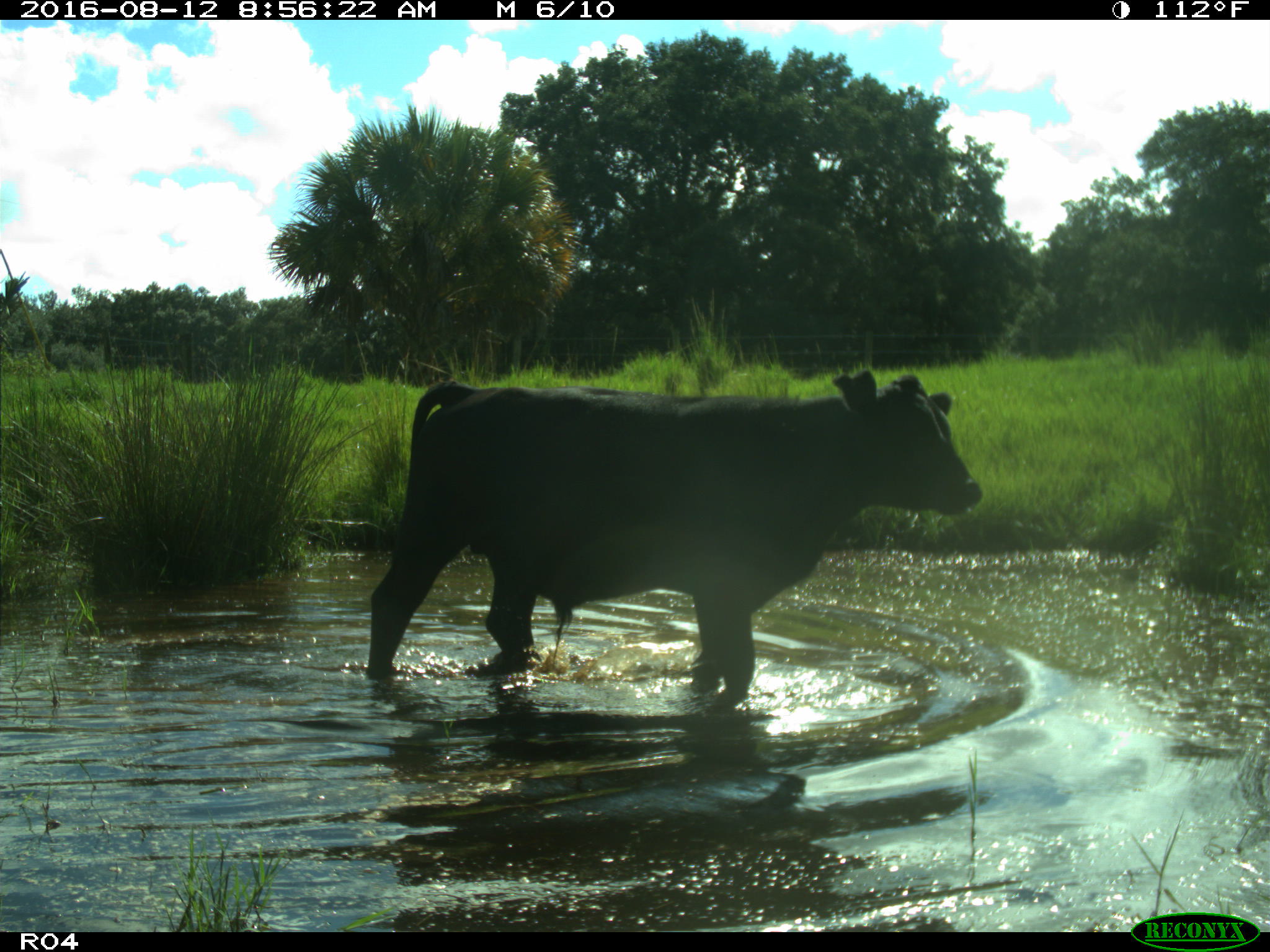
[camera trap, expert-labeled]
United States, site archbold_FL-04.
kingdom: Animalia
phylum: Chordata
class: Mammalia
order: Artiodactyla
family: Bovidae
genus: Bos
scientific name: Bos taurus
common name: domestic cow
Bos taurus (domestic cow).